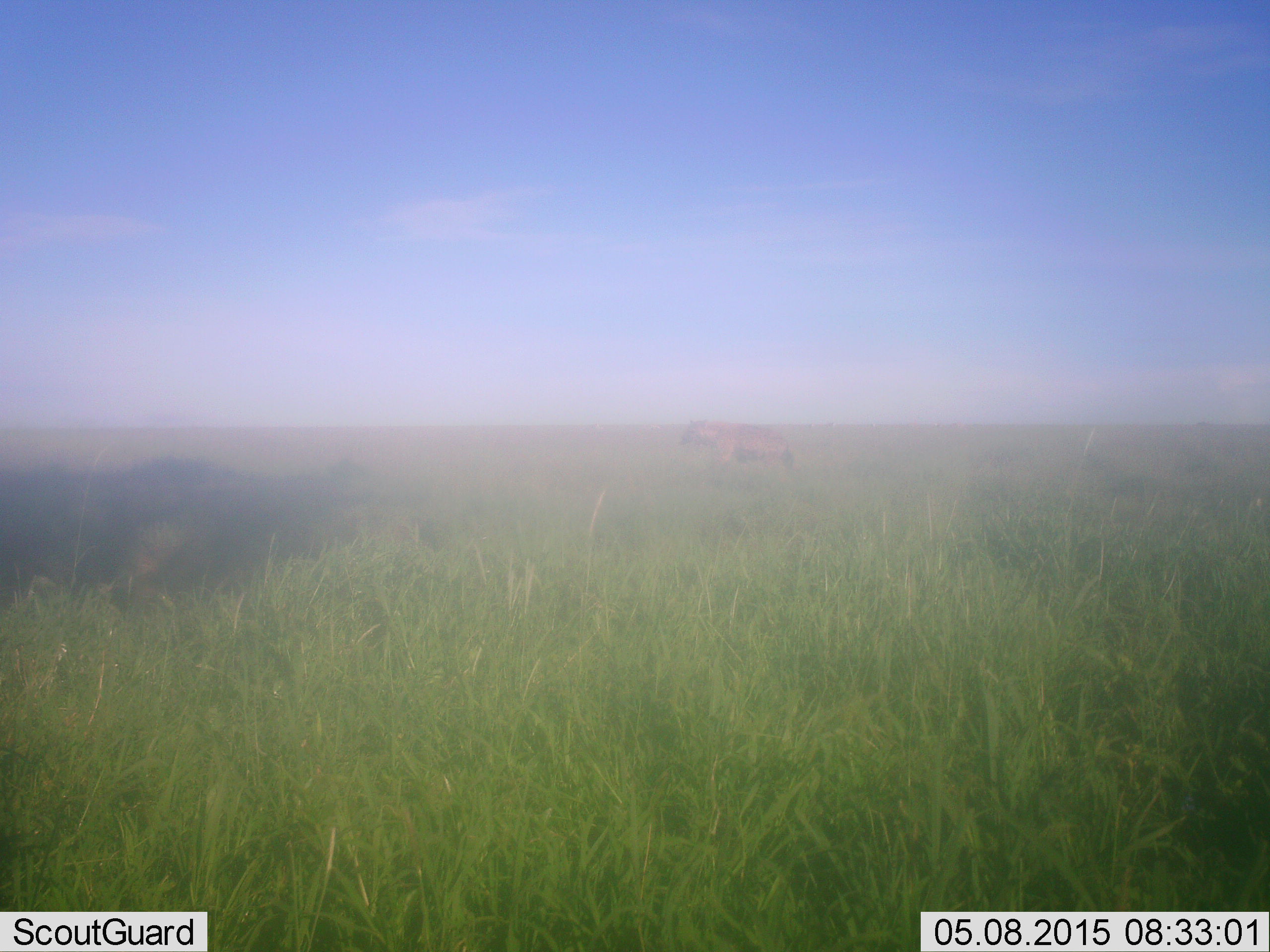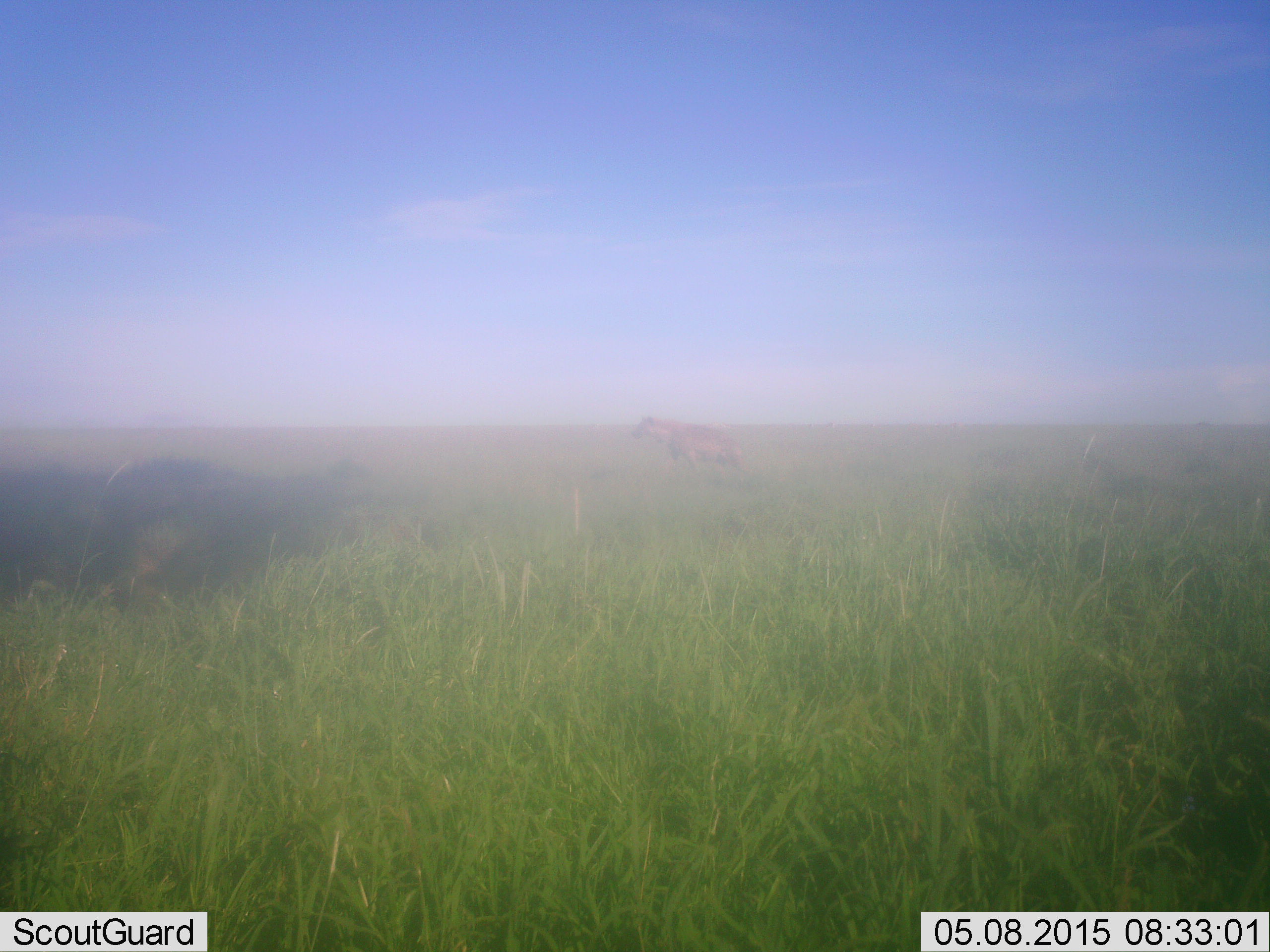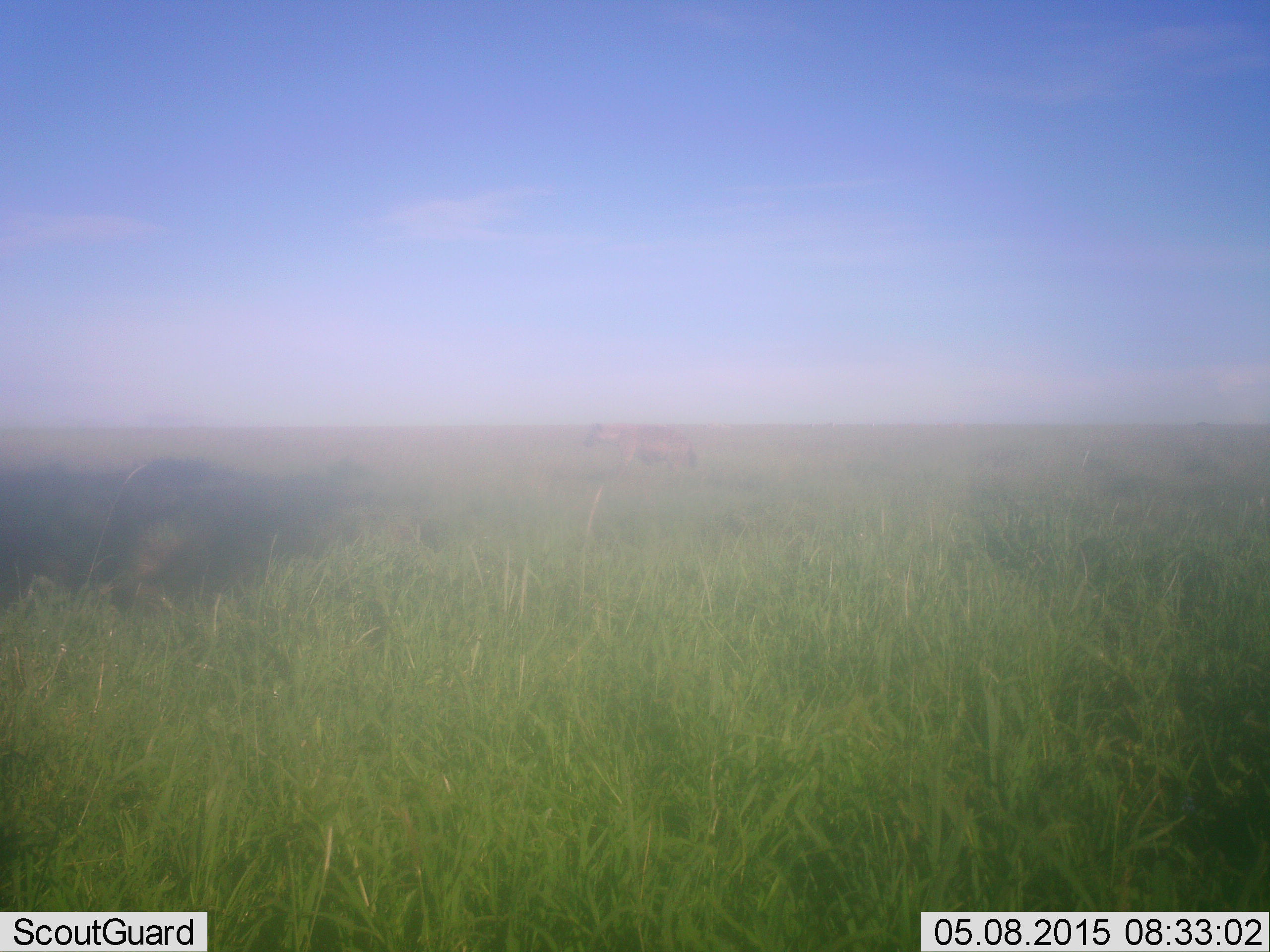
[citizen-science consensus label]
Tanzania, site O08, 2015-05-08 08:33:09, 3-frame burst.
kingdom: Animalia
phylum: Chordata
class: Mammalia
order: Carnivora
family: Hyaenidae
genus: Crocuta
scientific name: Crocuta crocuta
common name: spotted hyena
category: hyenaspotted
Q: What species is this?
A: Hyenaspotted (spotted hyena) (Crocuta crocuta).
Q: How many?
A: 1.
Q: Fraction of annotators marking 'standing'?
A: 0%.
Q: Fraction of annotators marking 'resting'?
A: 10%.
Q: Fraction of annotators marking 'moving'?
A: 90%.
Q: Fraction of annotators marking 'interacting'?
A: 0%.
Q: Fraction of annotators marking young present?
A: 0%.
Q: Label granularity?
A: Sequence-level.